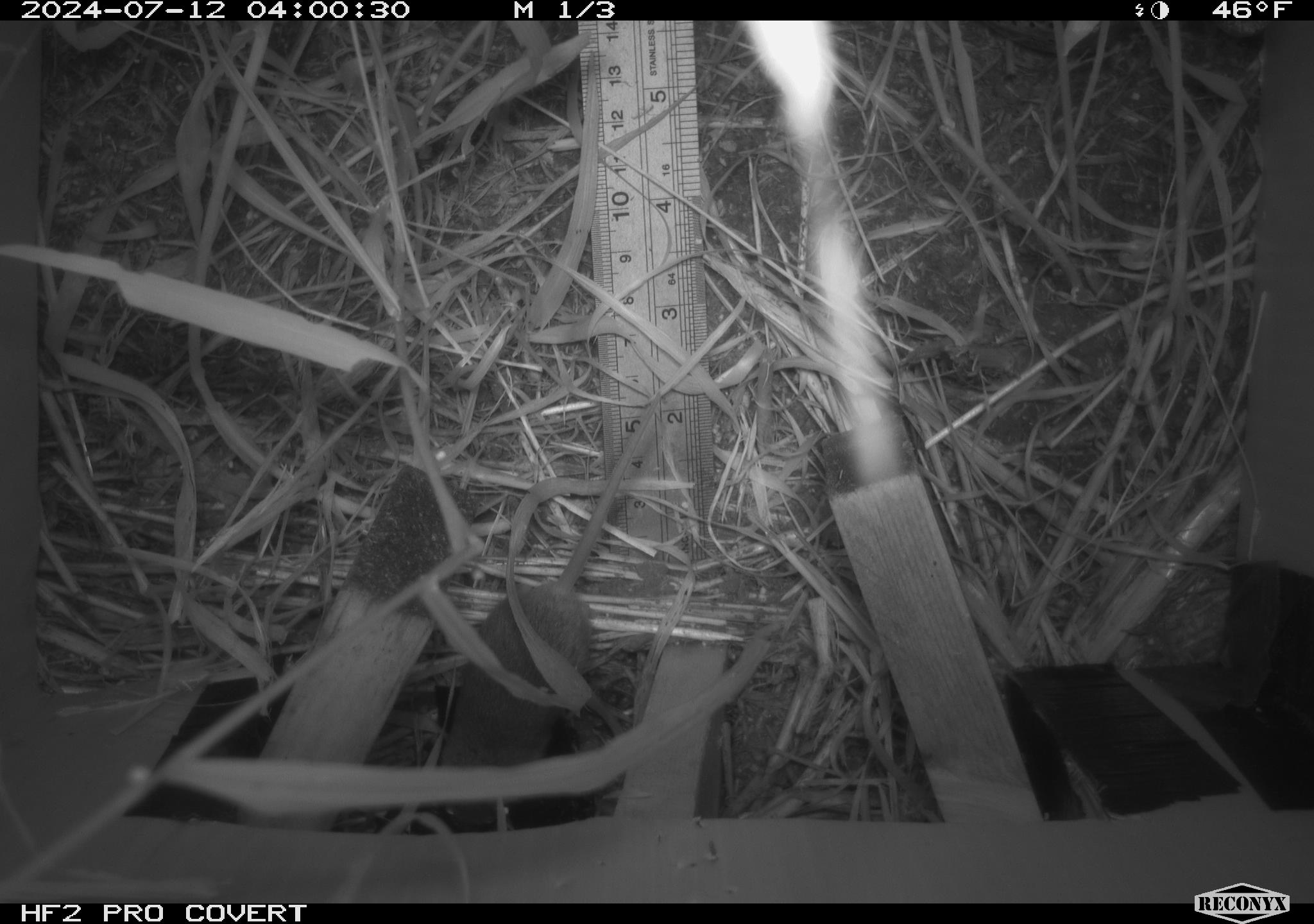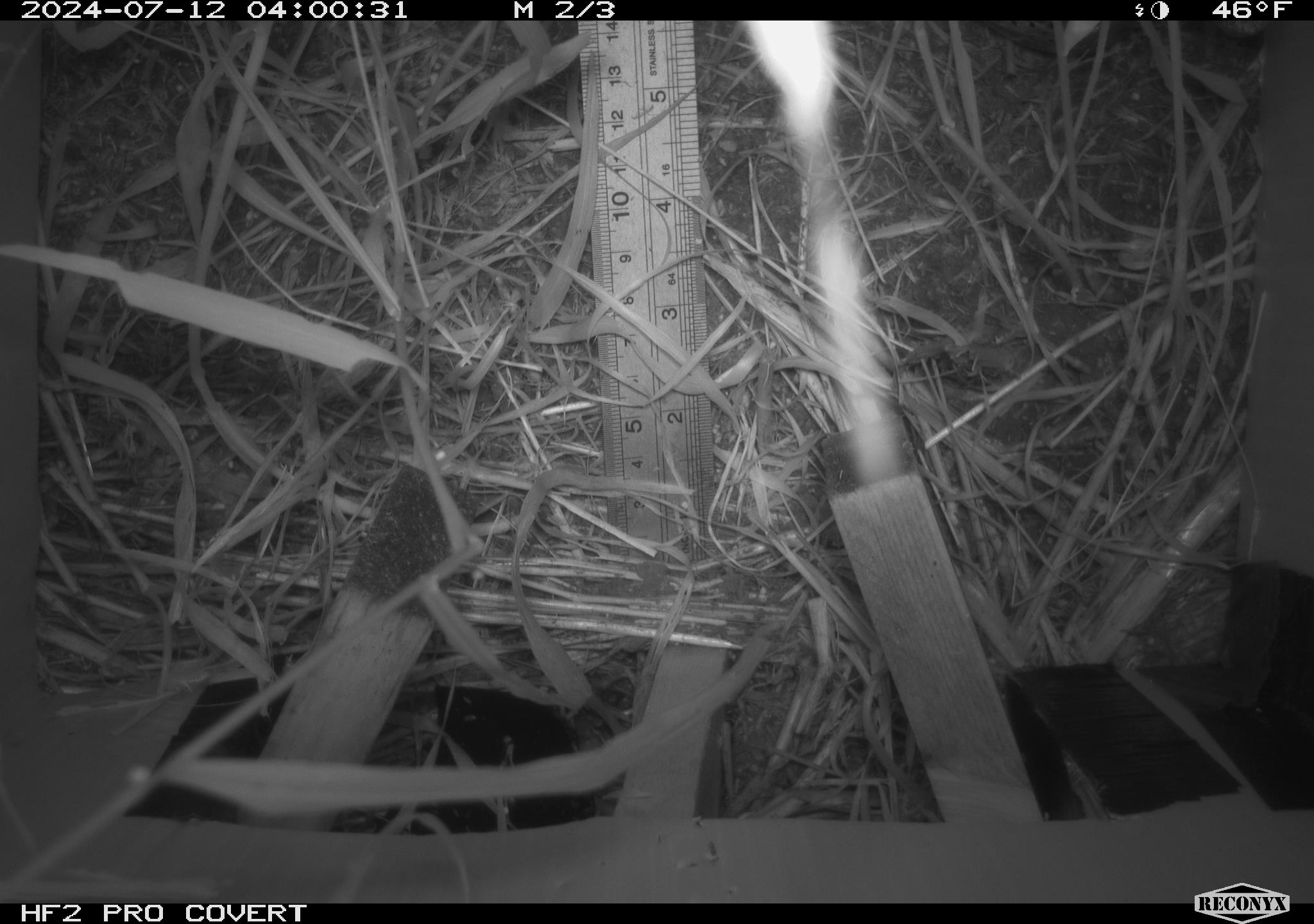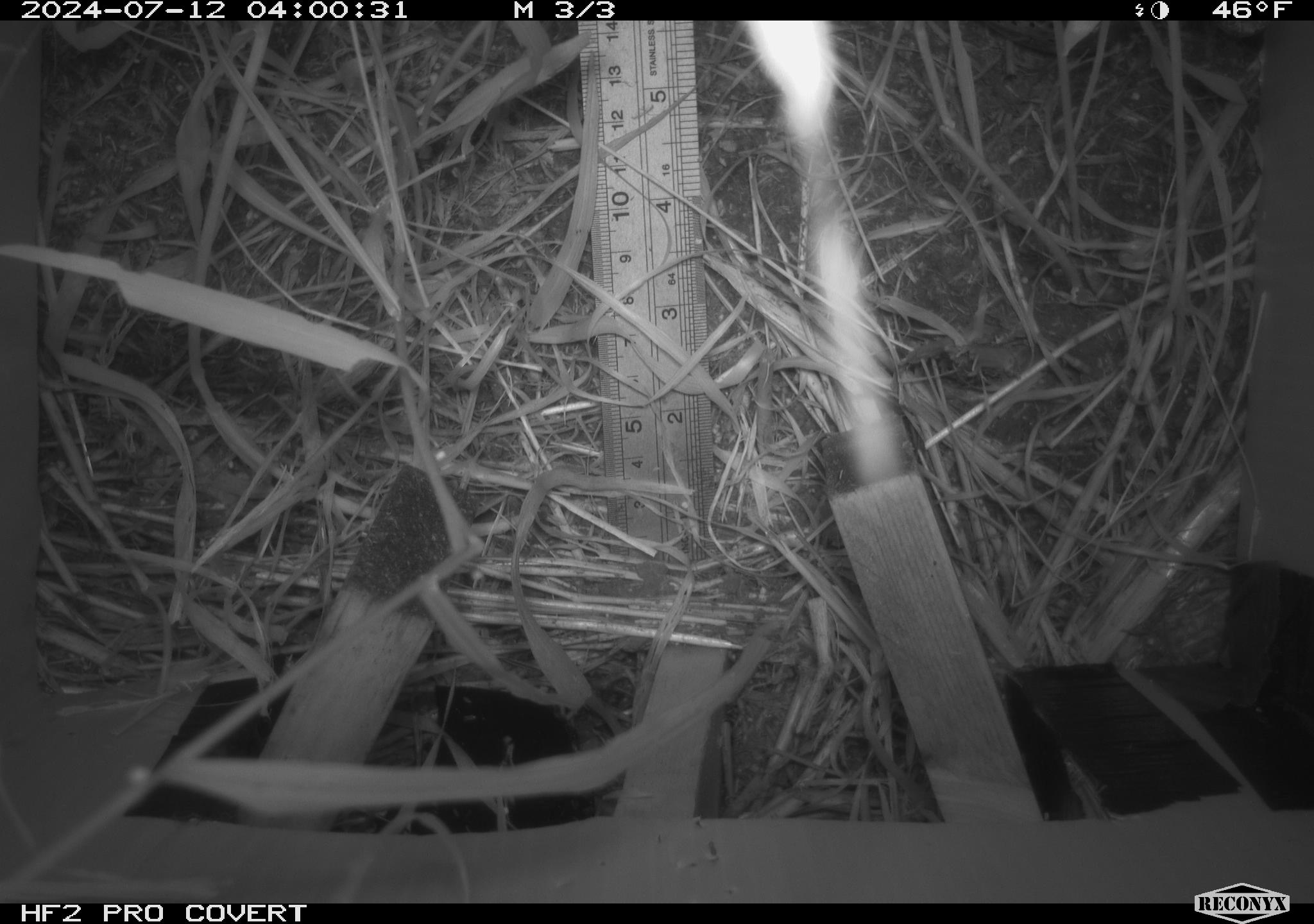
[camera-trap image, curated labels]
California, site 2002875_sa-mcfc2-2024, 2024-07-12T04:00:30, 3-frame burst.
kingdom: Animalia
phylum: Chordata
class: Mammalia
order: Rodentia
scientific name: Rodentia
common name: rodent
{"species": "rodent (Rodentia)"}